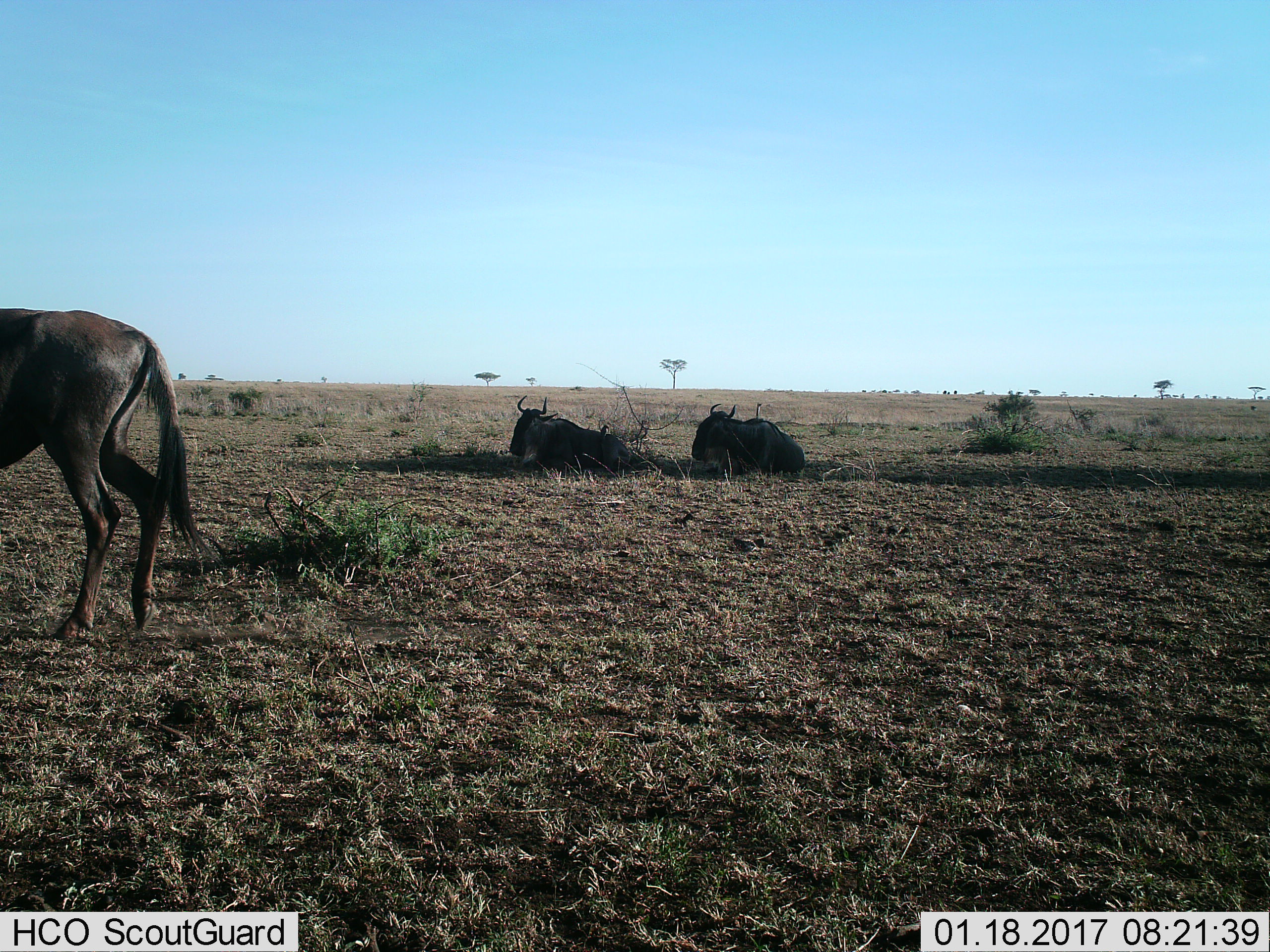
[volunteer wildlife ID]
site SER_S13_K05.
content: unidentified animal